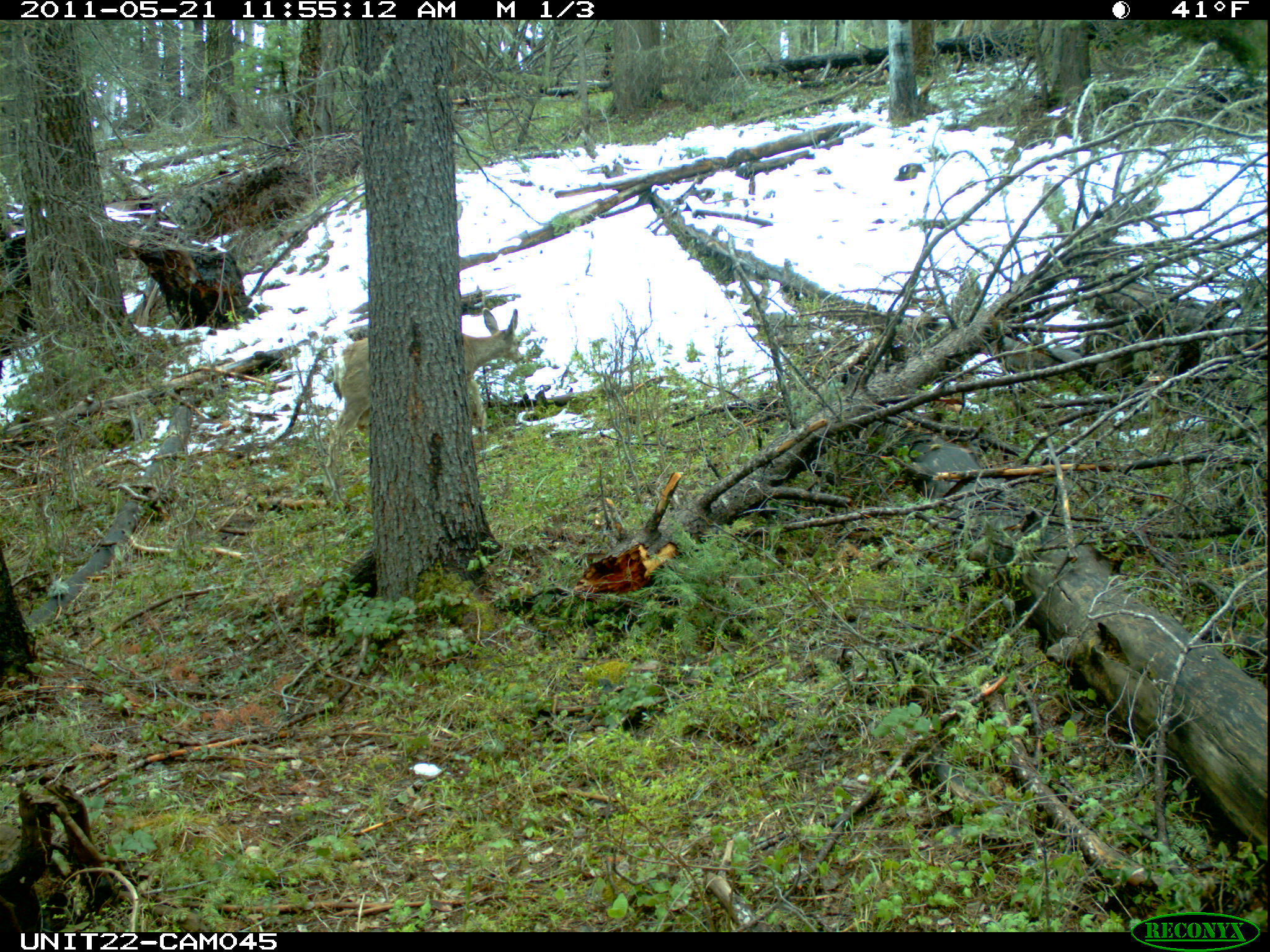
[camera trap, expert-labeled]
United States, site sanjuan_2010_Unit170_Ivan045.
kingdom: Animalia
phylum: Chordata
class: Mammalia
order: Artiodactyla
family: Cervidae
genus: Odocoileus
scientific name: Odocoileus hemionus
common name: mule deer